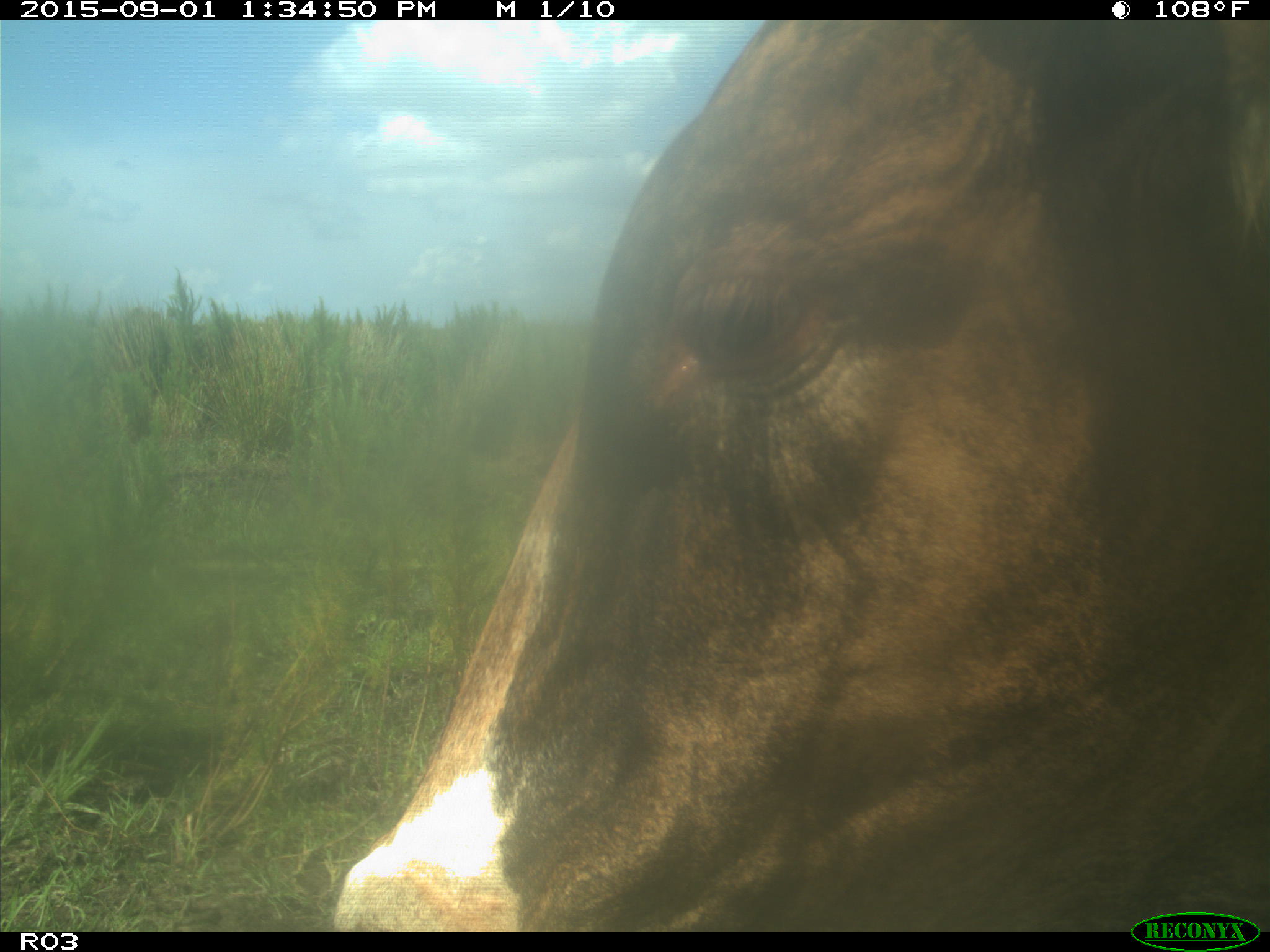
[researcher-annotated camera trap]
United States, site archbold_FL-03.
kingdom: Animalia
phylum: Chordata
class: Mammalia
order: Artiodactyla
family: Bovidae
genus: Bos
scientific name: Bos taurus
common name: domestic cow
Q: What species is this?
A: Bos taurus (domestic cow).